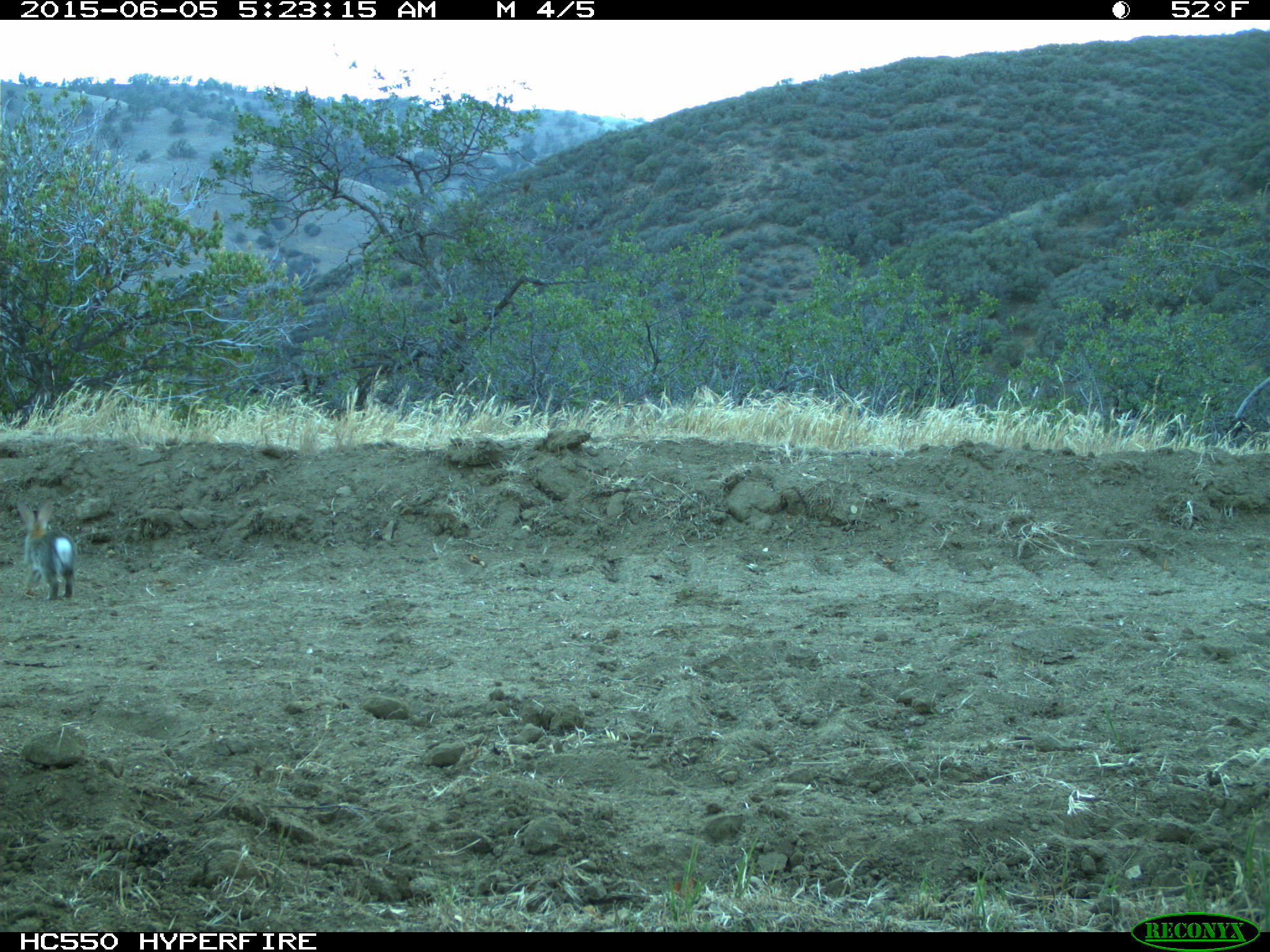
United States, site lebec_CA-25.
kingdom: Animalia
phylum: Chordata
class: Mammalia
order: Lagomorpha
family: Leporidae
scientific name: Leporidae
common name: rabbits and hares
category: unidentified rabbit